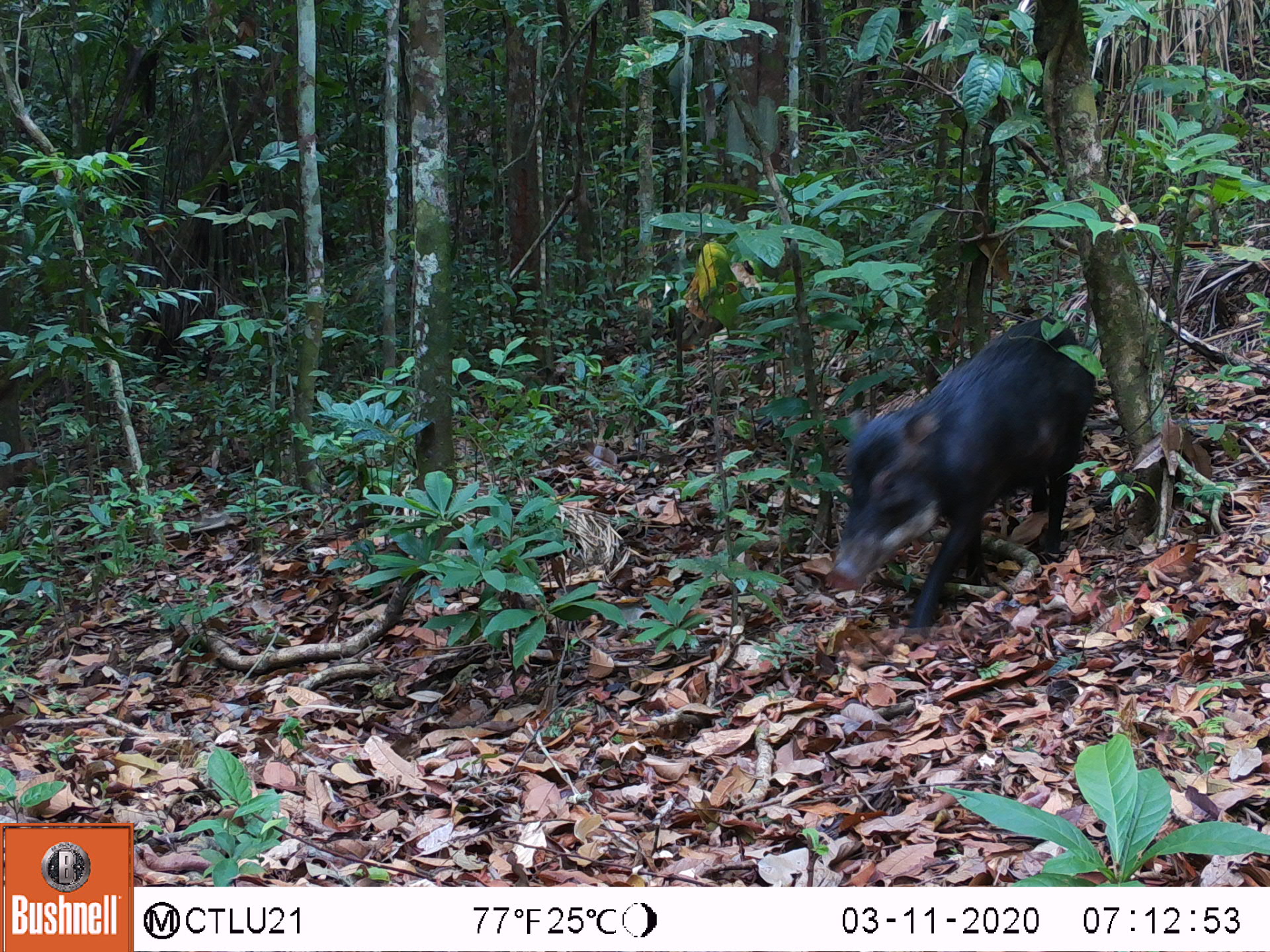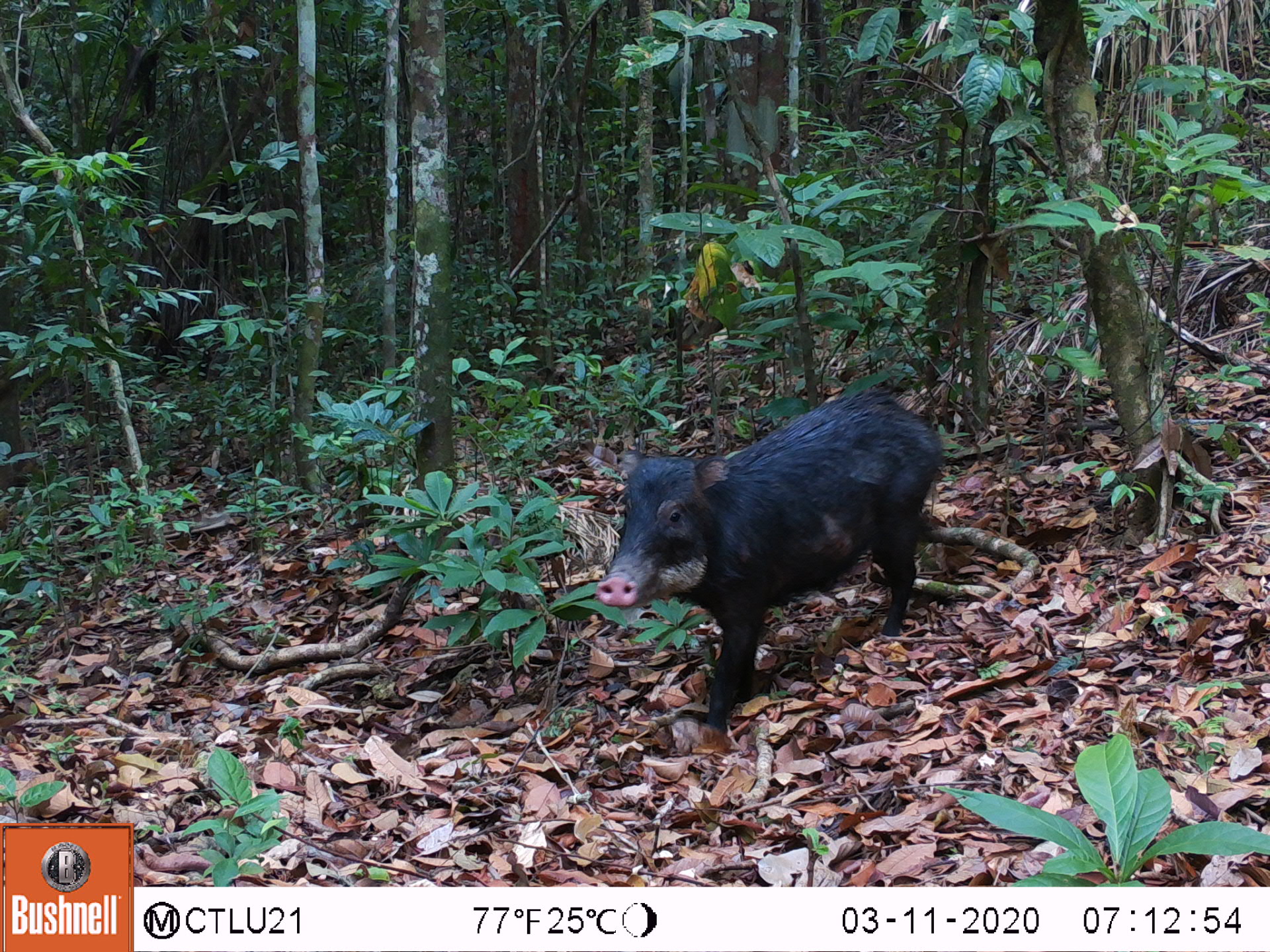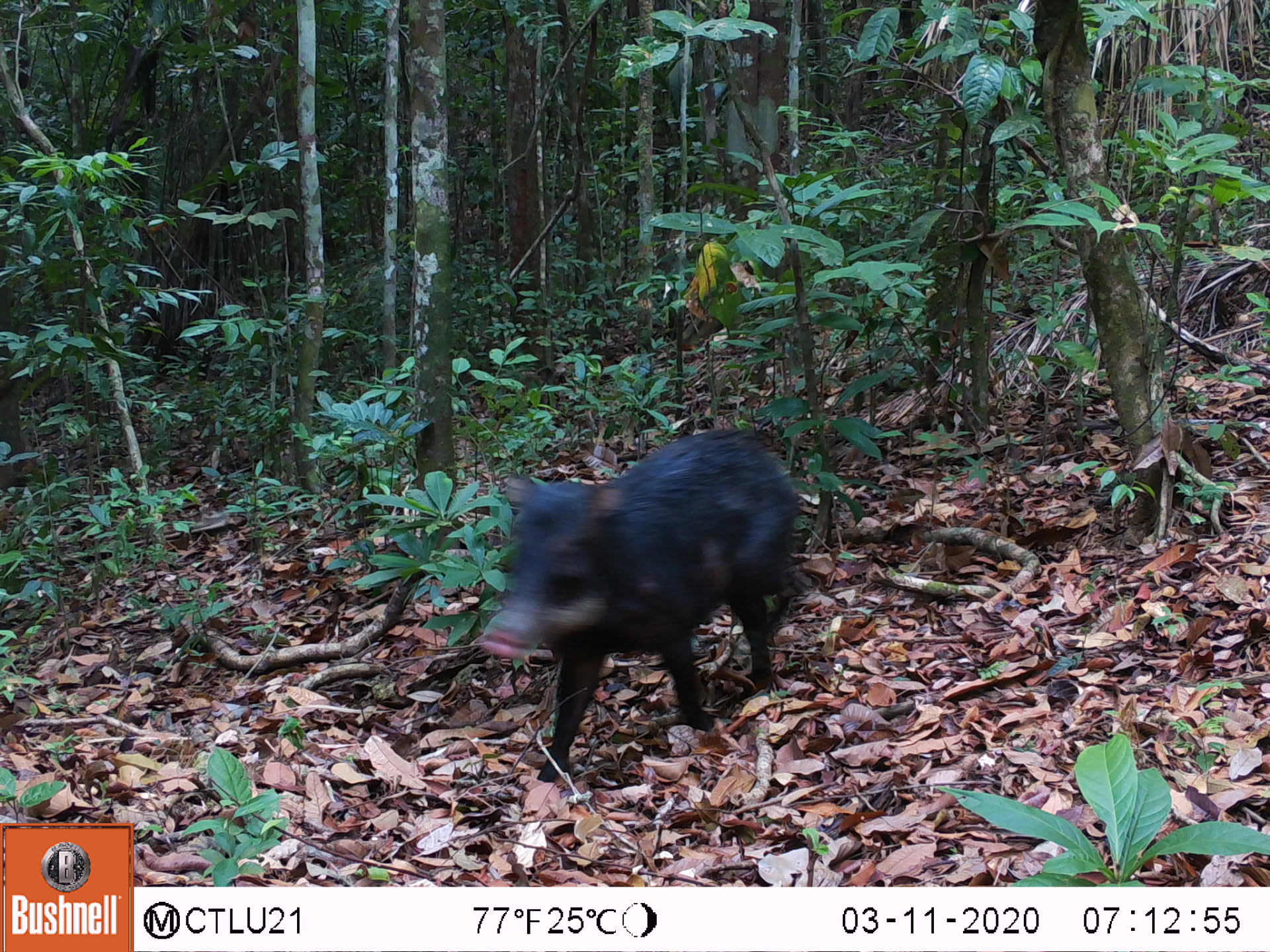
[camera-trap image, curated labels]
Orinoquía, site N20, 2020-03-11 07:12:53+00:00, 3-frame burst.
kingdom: Animalia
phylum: Chordata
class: Mammalia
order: Artiodactyla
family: Tayassuidae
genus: Tayassu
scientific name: Tayassu pecari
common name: white-lipped peccary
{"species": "white-lipped peccary (Tayassu pecari)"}